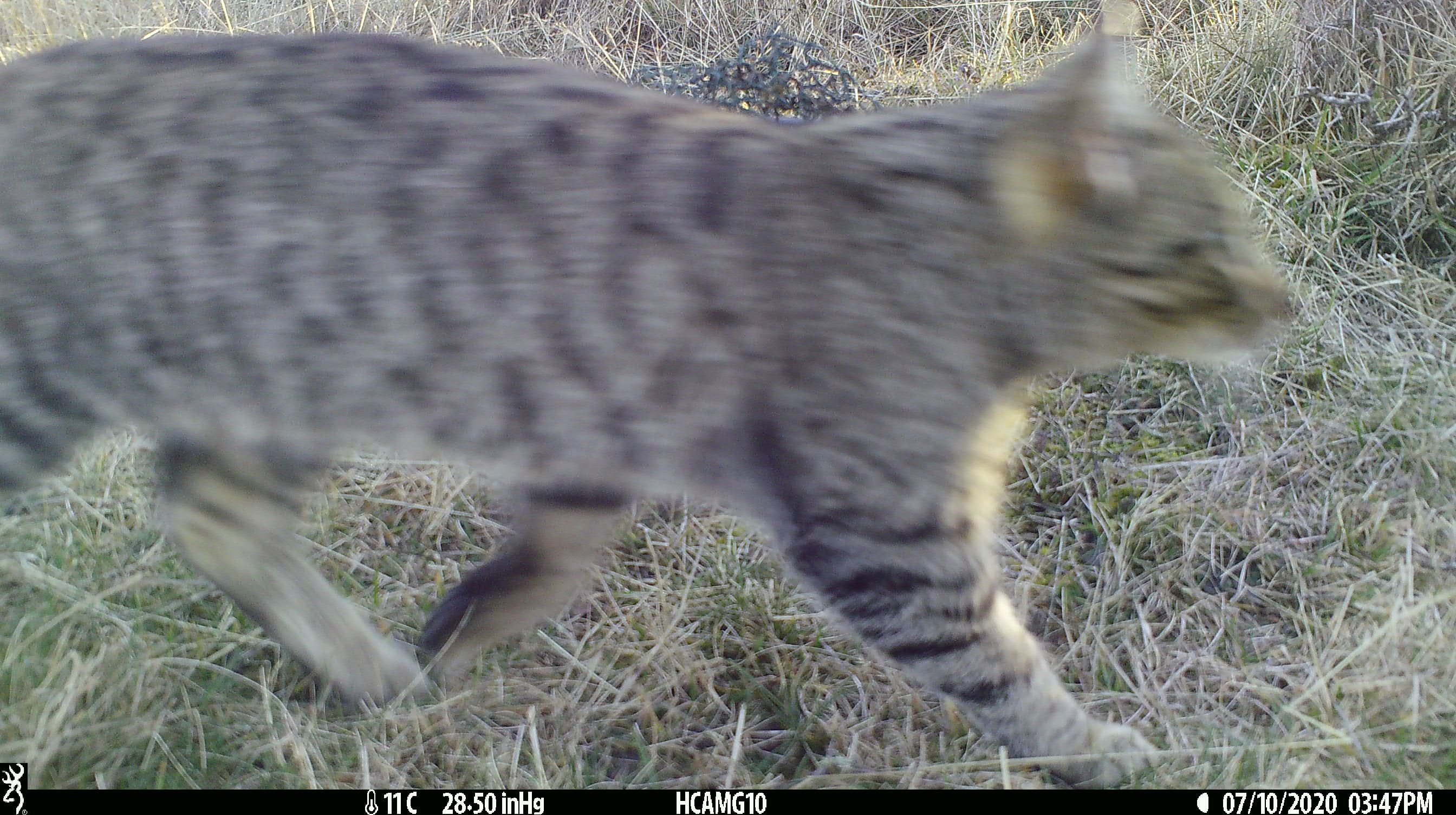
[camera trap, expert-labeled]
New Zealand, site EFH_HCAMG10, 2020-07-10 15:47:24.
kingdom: Animalia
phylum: Chordata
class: Mammalia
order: Carnivora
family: Felidae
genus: Felis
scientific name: Felis catus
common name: domestic cat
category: cat